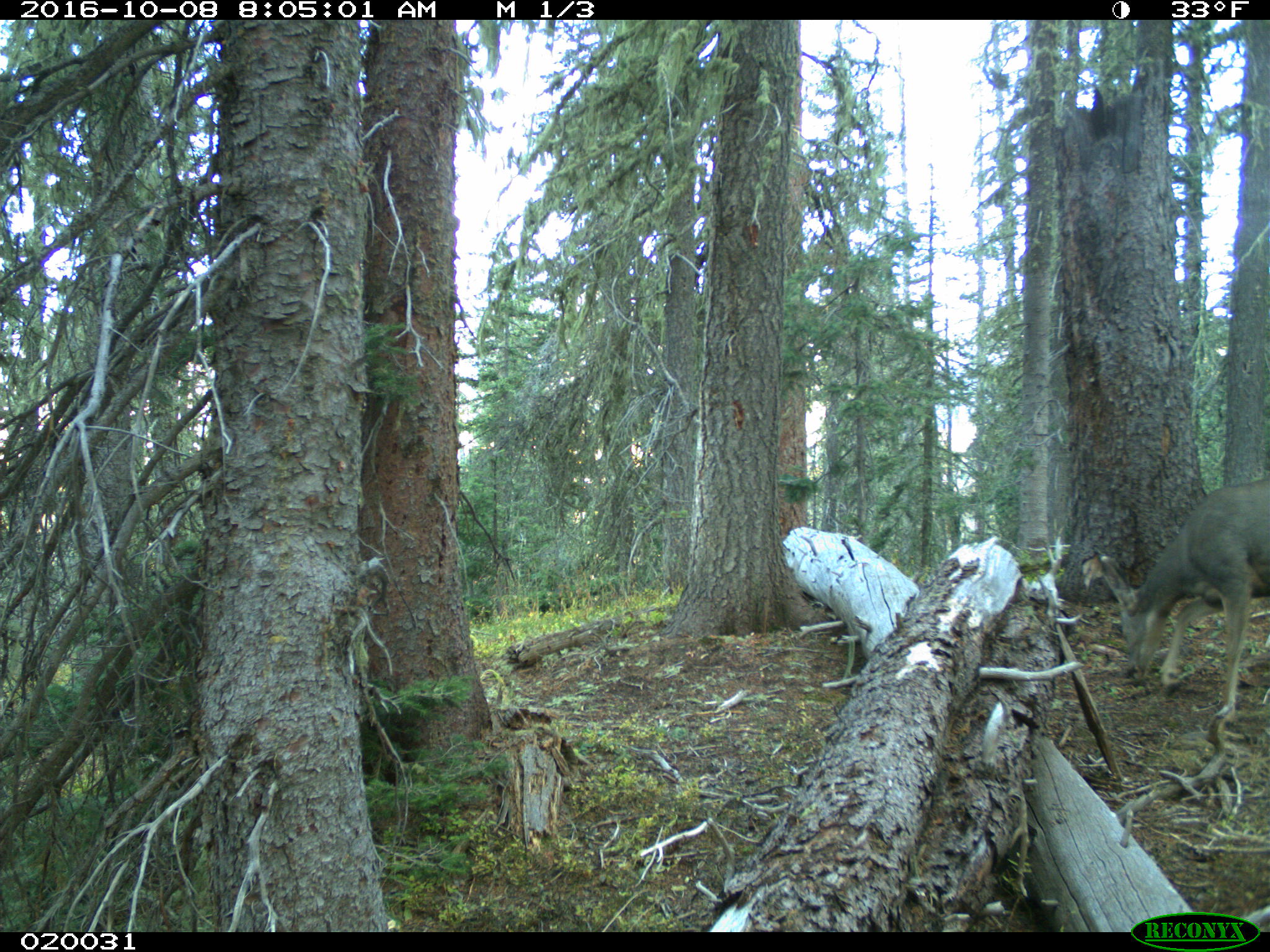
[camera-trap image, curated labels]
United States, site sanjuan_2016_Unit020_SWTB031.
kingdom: Animalia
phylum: Chordata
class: Mammalia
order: Artiodactyla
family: Cervidae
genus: Odocoileus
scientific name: Odocoileus hemionus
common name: mule deer